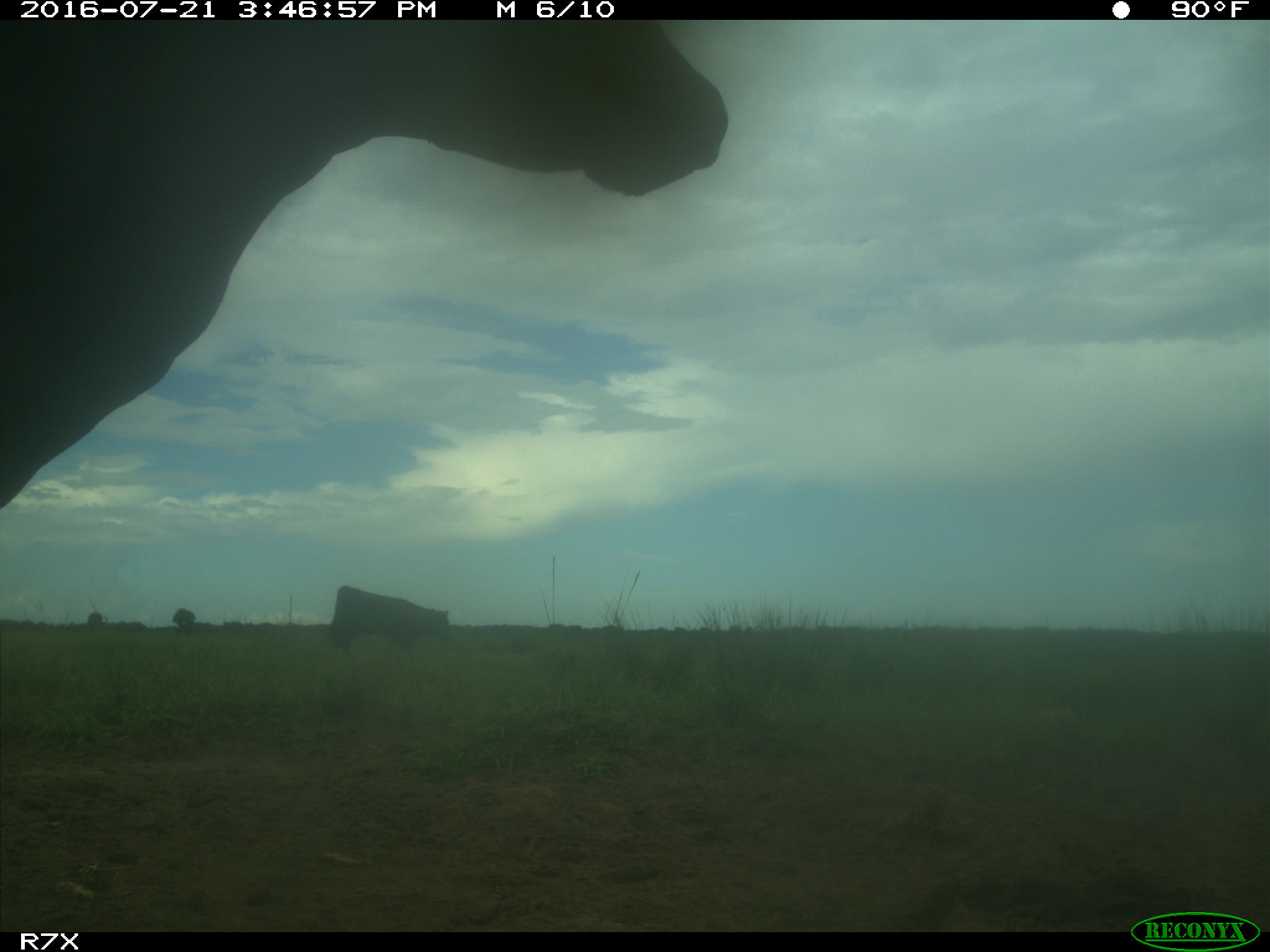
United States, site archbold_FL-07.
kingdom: Animalia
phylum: Chordata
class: Mammalia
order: Artiodactyla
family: Bovidae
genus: Bos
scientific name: Bos taurus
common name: domestic cow